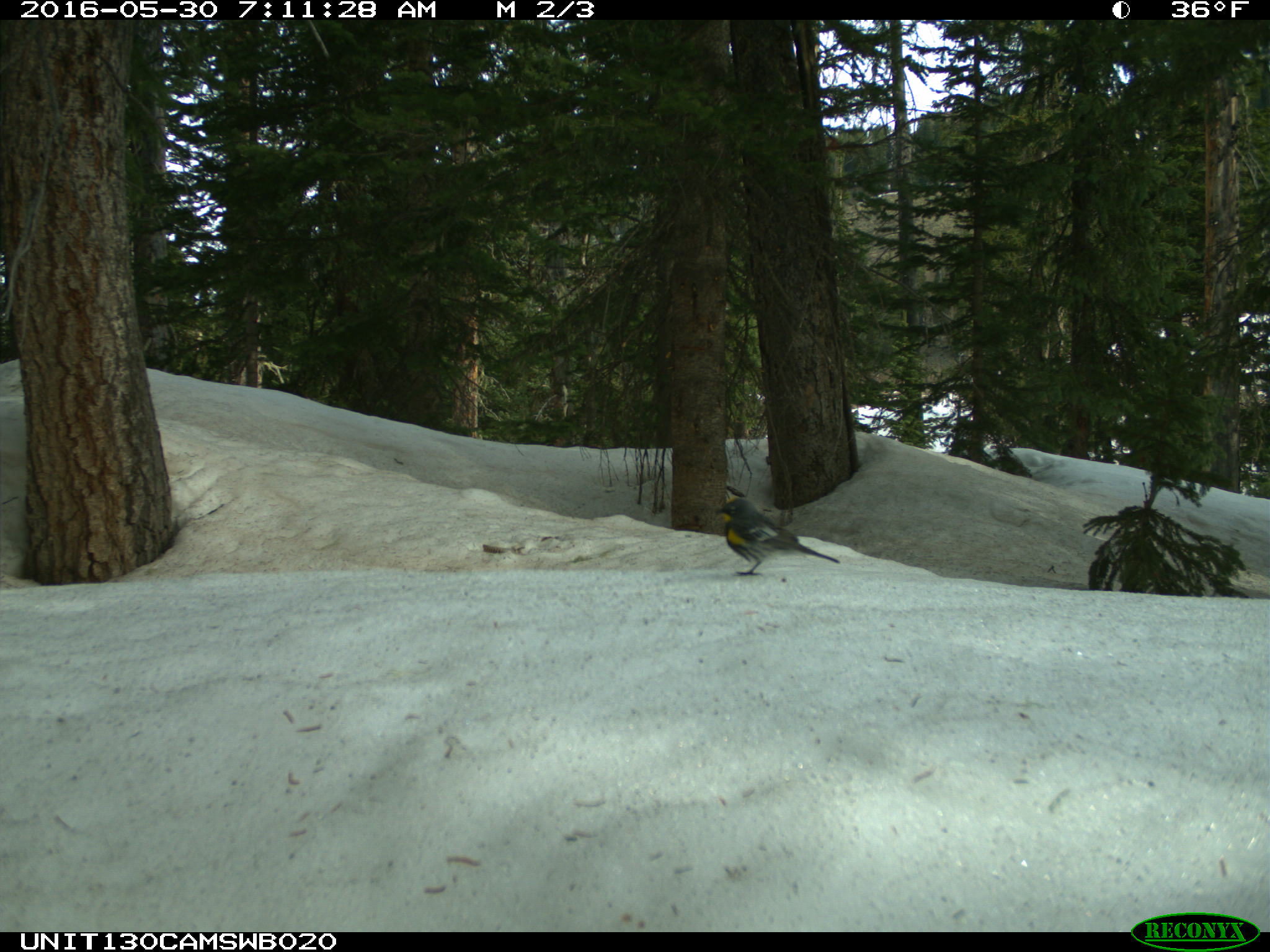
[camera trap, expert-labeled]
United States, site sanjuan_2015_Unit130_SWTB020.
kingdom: Animalia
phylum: Chordata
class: Aves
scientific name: Aves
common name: birds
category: unidentified bird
Unidentified bird (birds) (Aves).